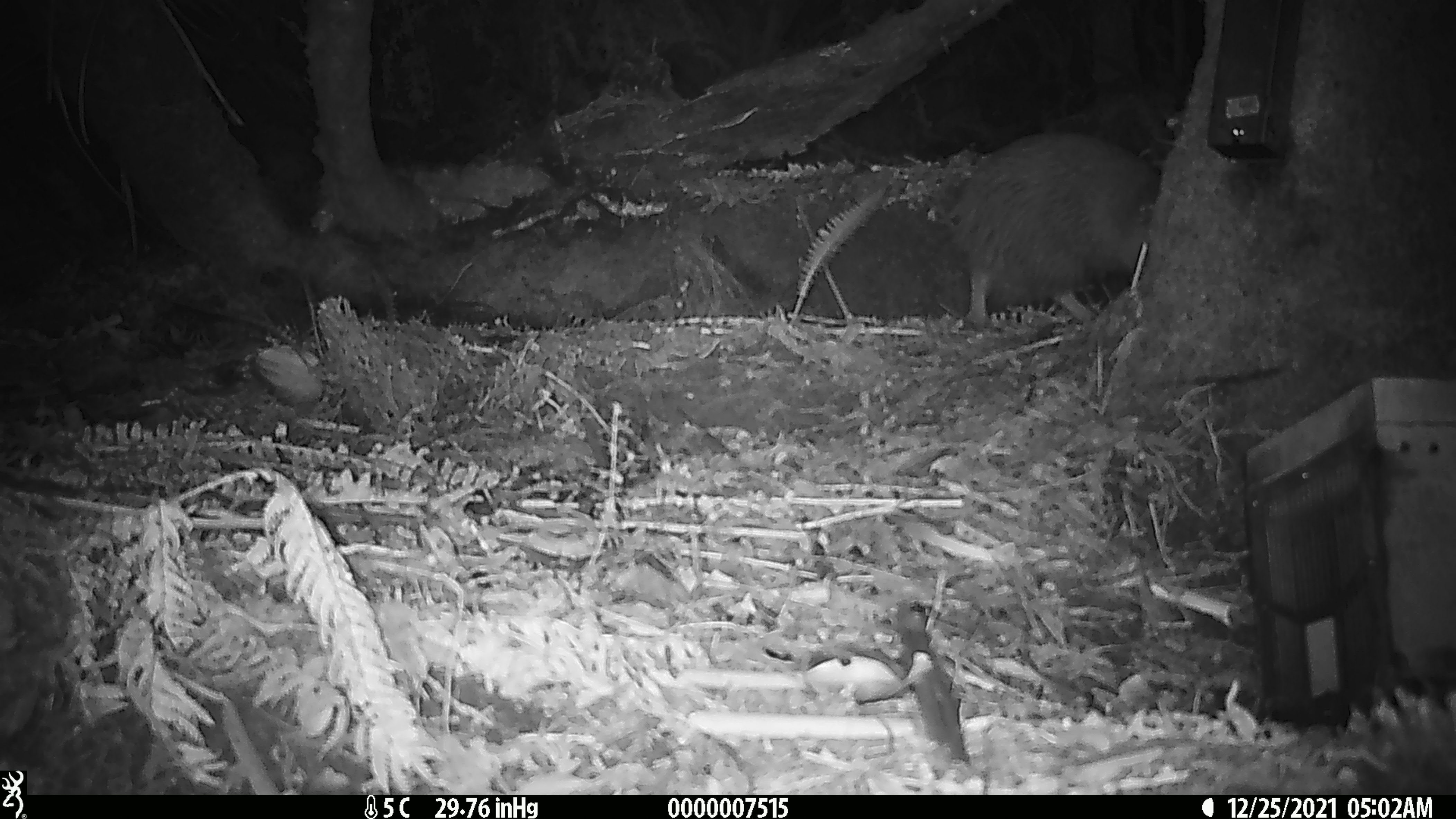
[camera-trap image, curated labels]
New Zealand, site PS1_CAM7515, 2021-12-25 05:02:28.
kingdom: Animalia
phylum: Chordata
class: Aves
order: Apterygiformes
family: Apterygidae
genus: Apteryx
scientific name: Apteryx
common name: kiwi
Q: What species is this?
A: Kiwi (Apteryx).